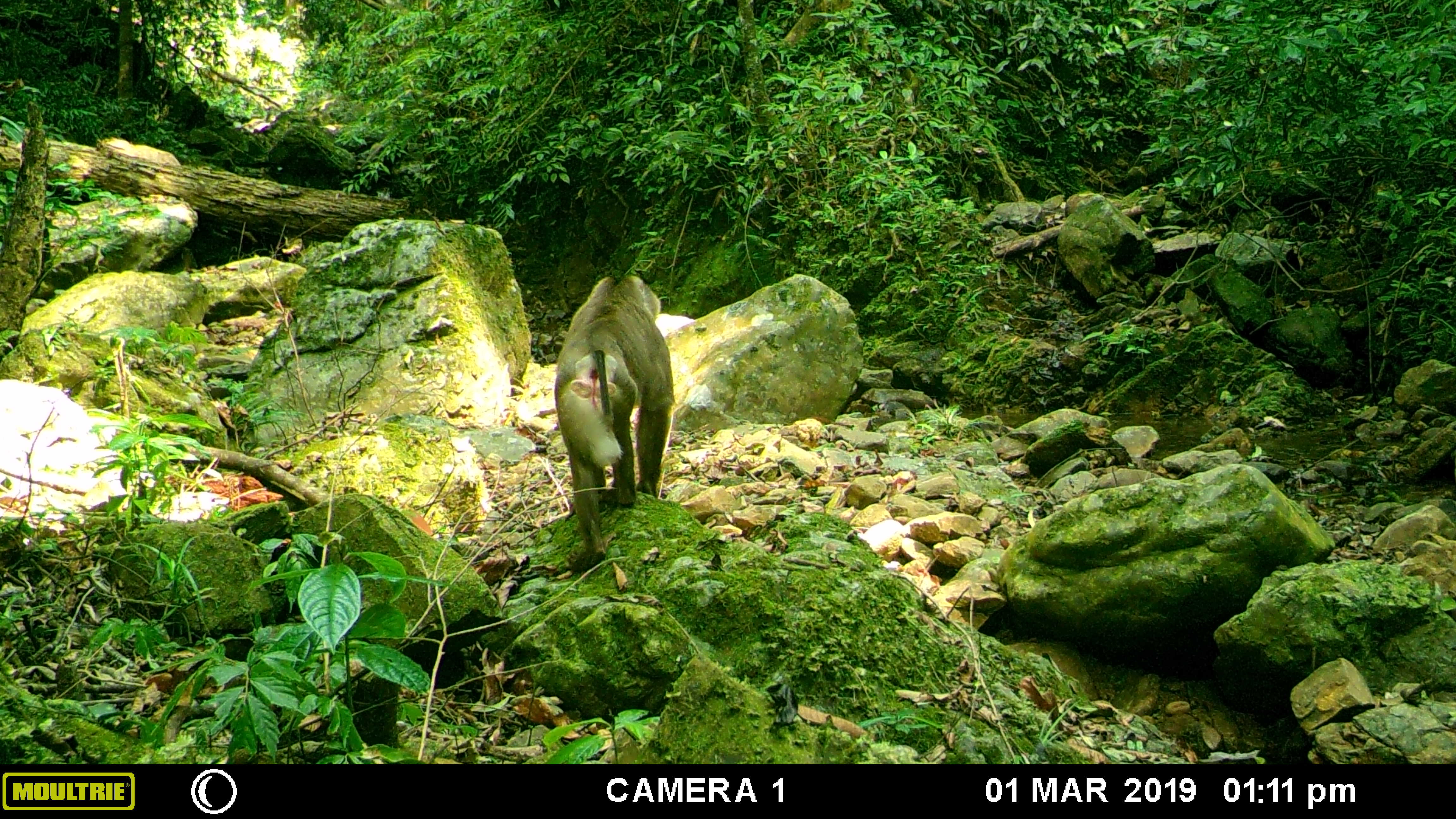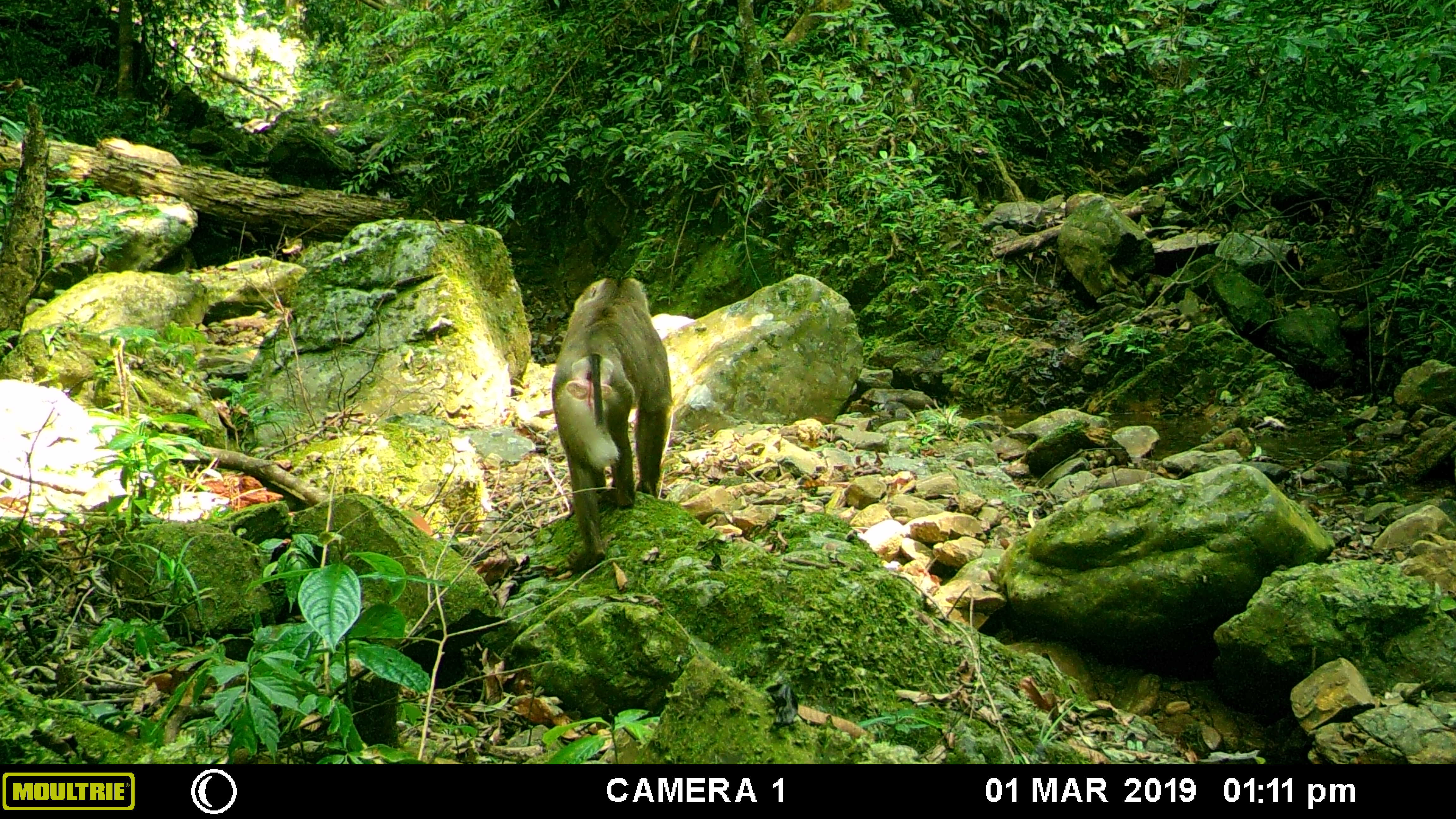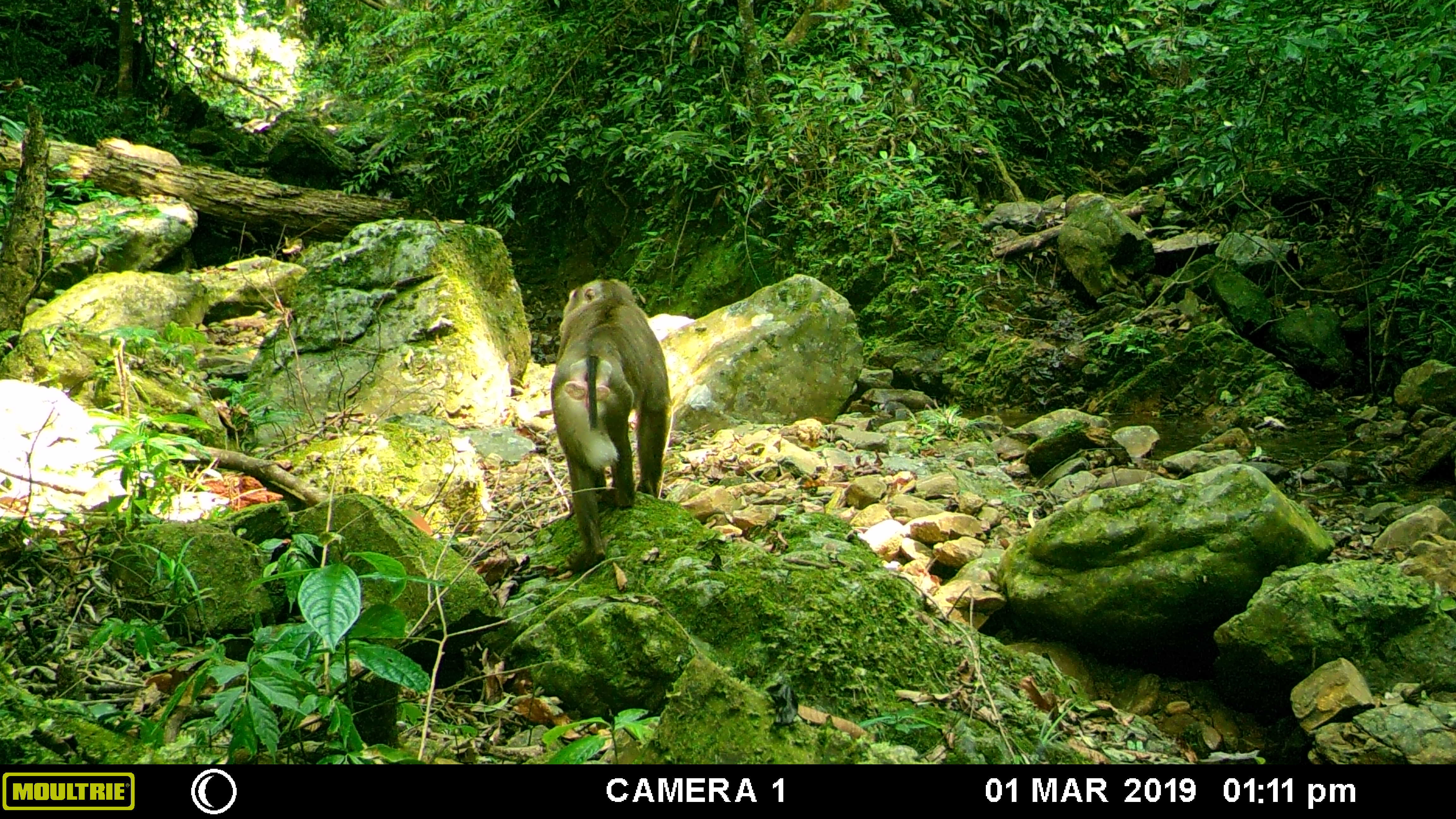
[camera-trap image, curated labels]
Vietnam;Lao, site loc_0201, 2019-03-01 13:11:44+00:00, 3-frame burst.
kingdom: Animalia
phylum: Chordata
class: Mammalia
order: Primates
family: Cercopithecidae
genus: Macaca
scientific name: Macaca nemestrina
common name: pig-tailed macaque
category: pig tailed macaque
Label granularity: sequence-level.